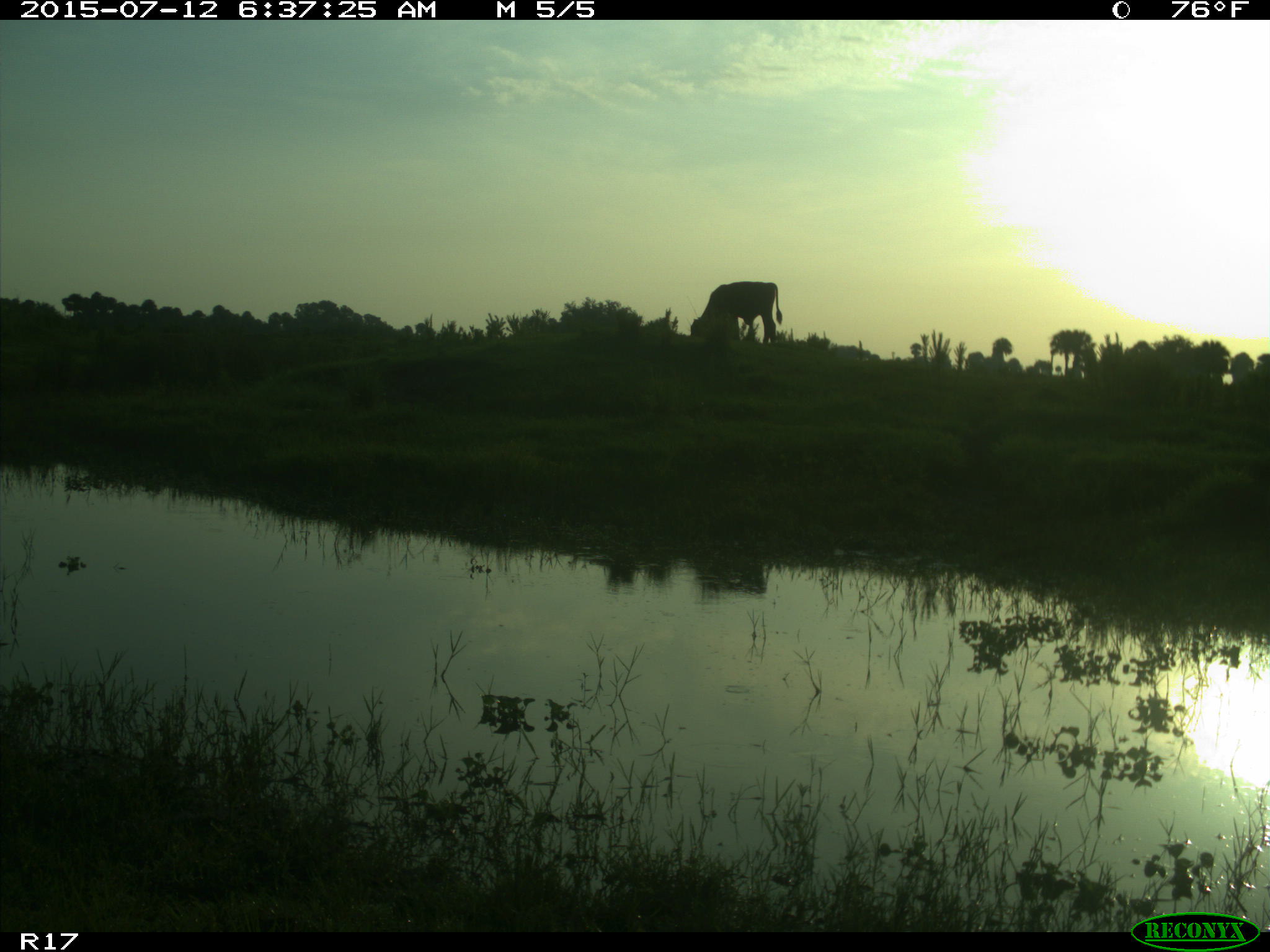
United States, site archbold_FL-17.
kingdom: Animalia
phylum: Chordata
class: Mammalia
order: Artiodactyla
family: Bovidae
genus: Bos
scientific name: Bos taurus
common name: domestic cow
Bos taurus (domestic cow).